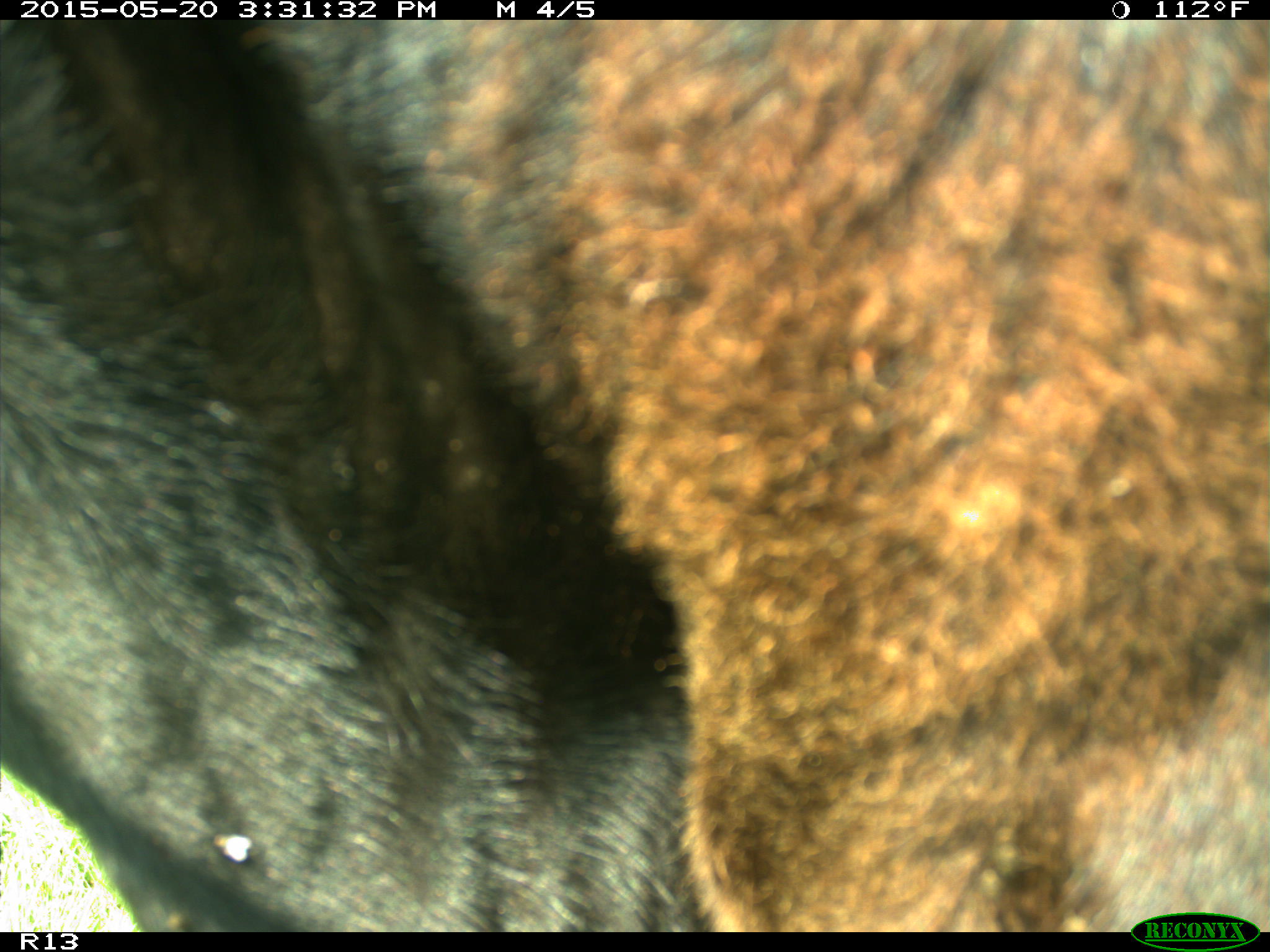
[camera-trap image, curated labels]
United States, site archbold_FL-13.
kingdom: Animalia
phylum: Chordata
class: Mammalia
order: Artiodactyla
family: Bovidae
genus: Bos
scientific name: Bos taurus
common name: domestic cow